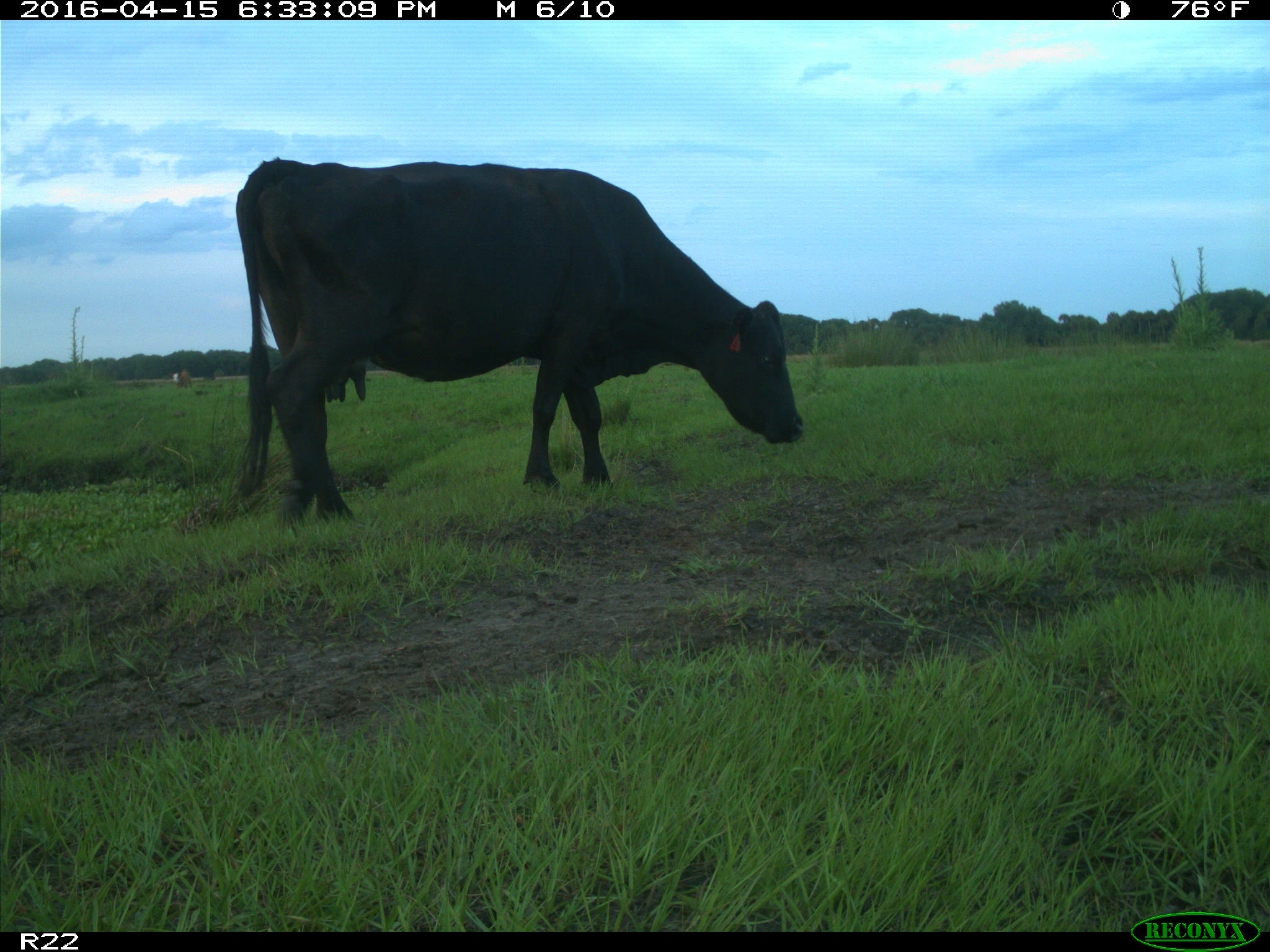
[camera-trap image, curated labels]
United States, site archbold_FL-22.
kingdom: Animalia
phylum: Chordata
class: Mammalia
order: Artiodactyla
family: Bovidae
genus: Bos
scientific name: Bos taurus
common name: domestic cow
Bos taurus (domestic cow).